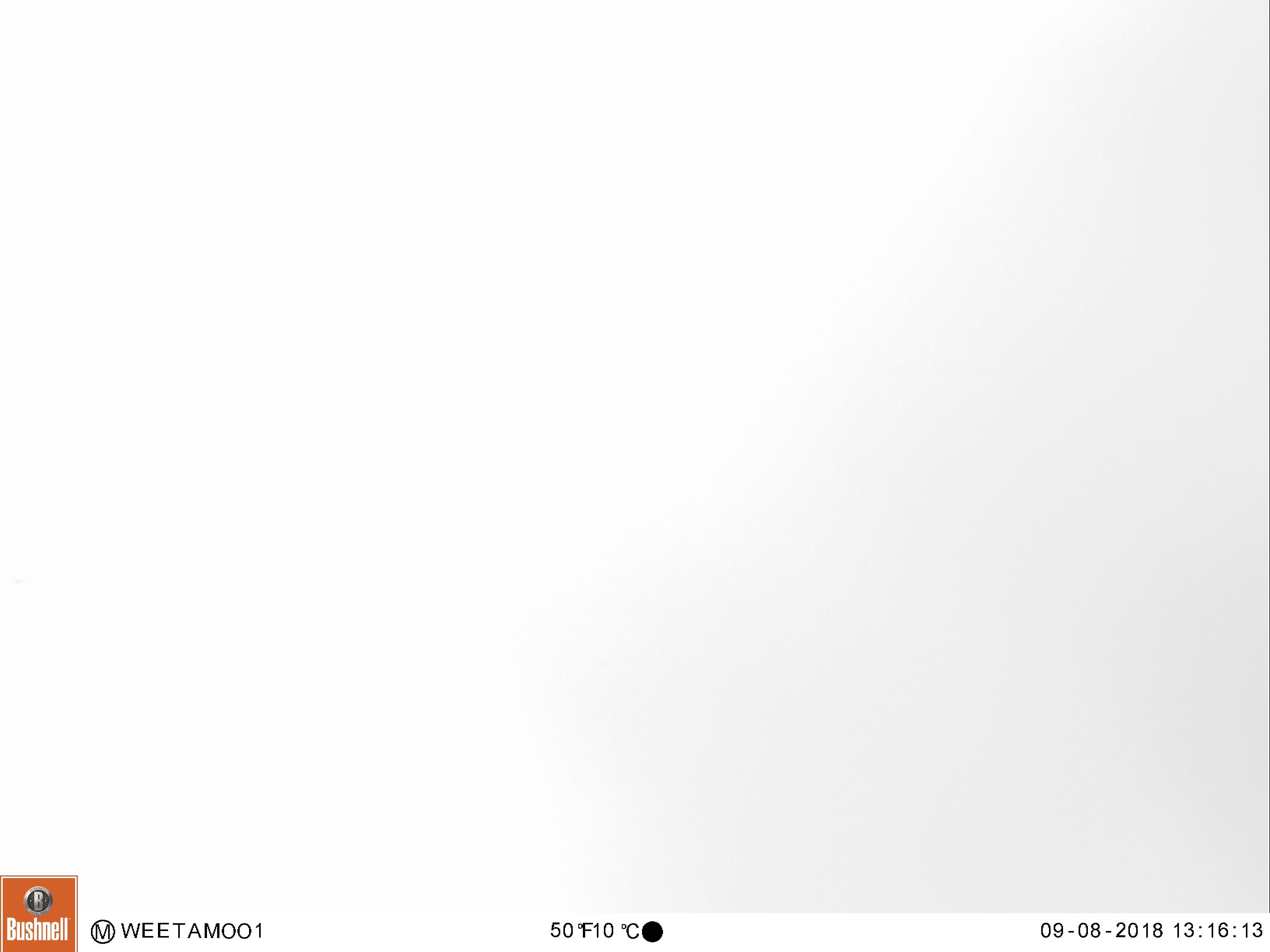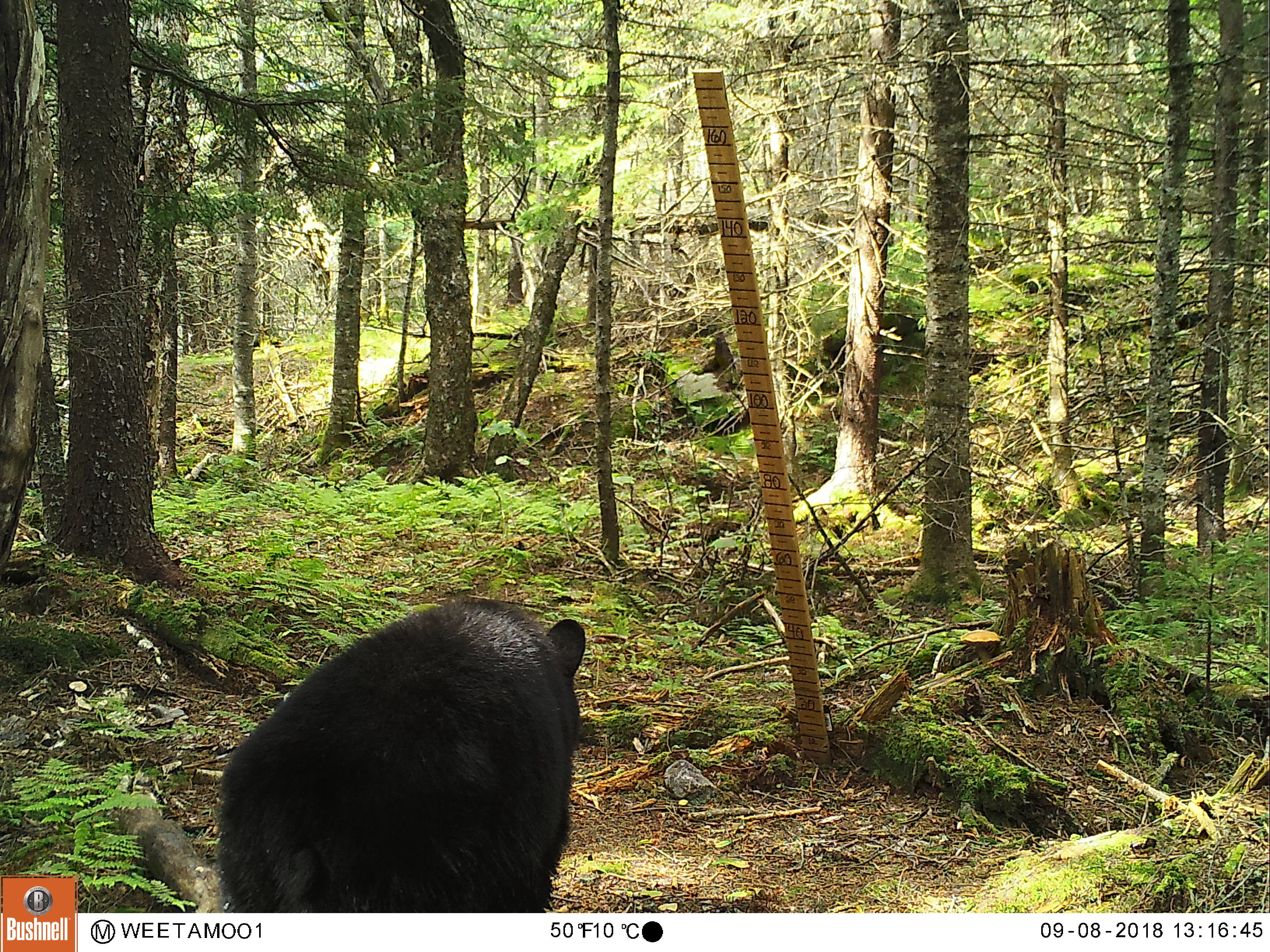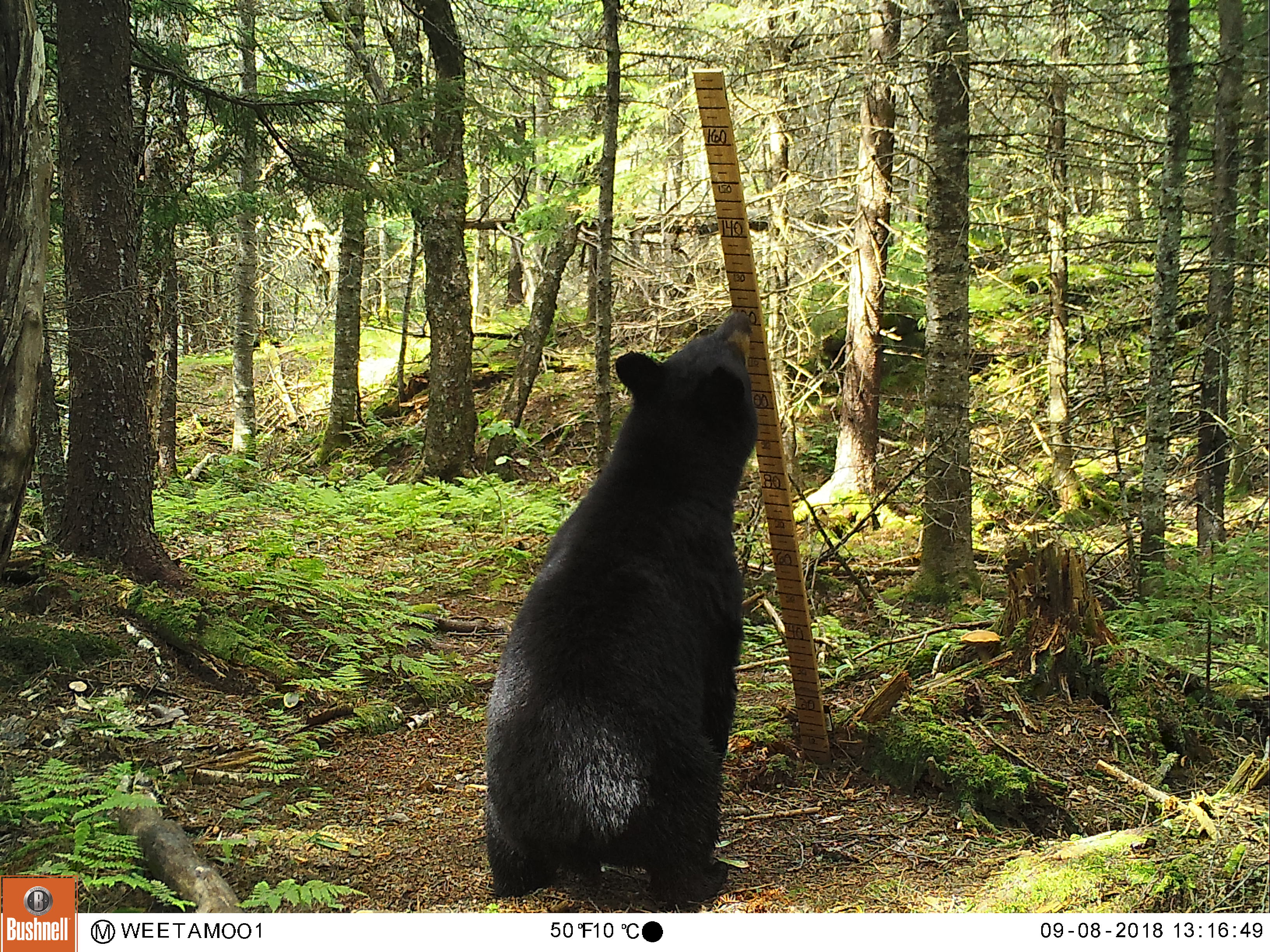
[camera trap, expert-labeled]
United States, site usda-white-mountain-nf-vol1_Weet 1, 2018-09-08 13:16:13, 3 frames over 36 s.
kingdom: Animalia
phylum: Chordata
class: Mammalia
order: Carnivora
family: Ursidae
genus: Ursus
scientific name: Ursus americanus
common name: black bear